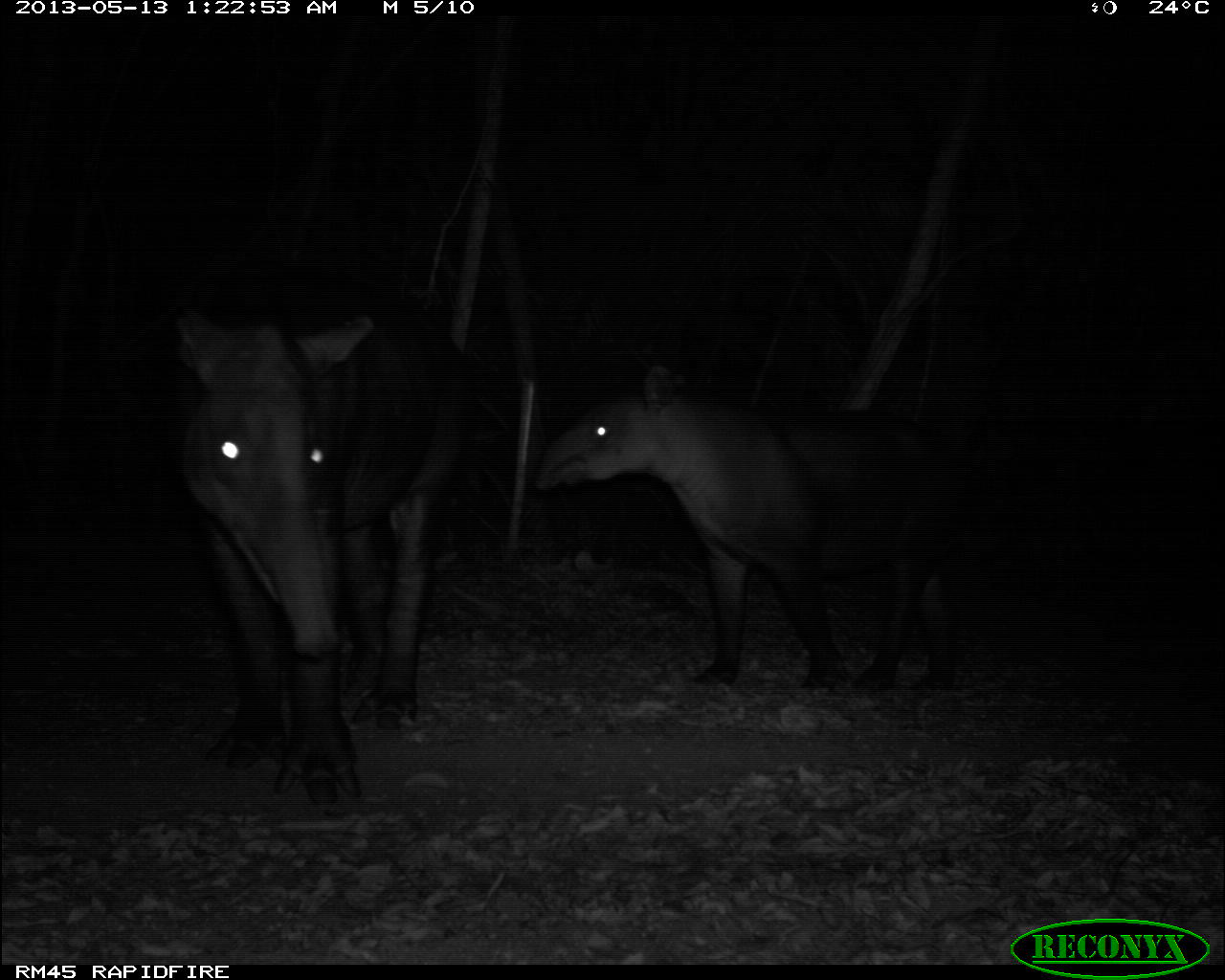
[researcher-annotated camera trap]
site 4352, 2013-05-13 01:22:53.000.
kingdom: Animalia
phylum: Chordata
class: Mammalia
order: Perissodactyla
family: Tapiridae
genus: Tapirus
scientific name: Tapirus bairdii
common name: baird's tapir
Tapirus bairdii (baird's tapir), count 2.